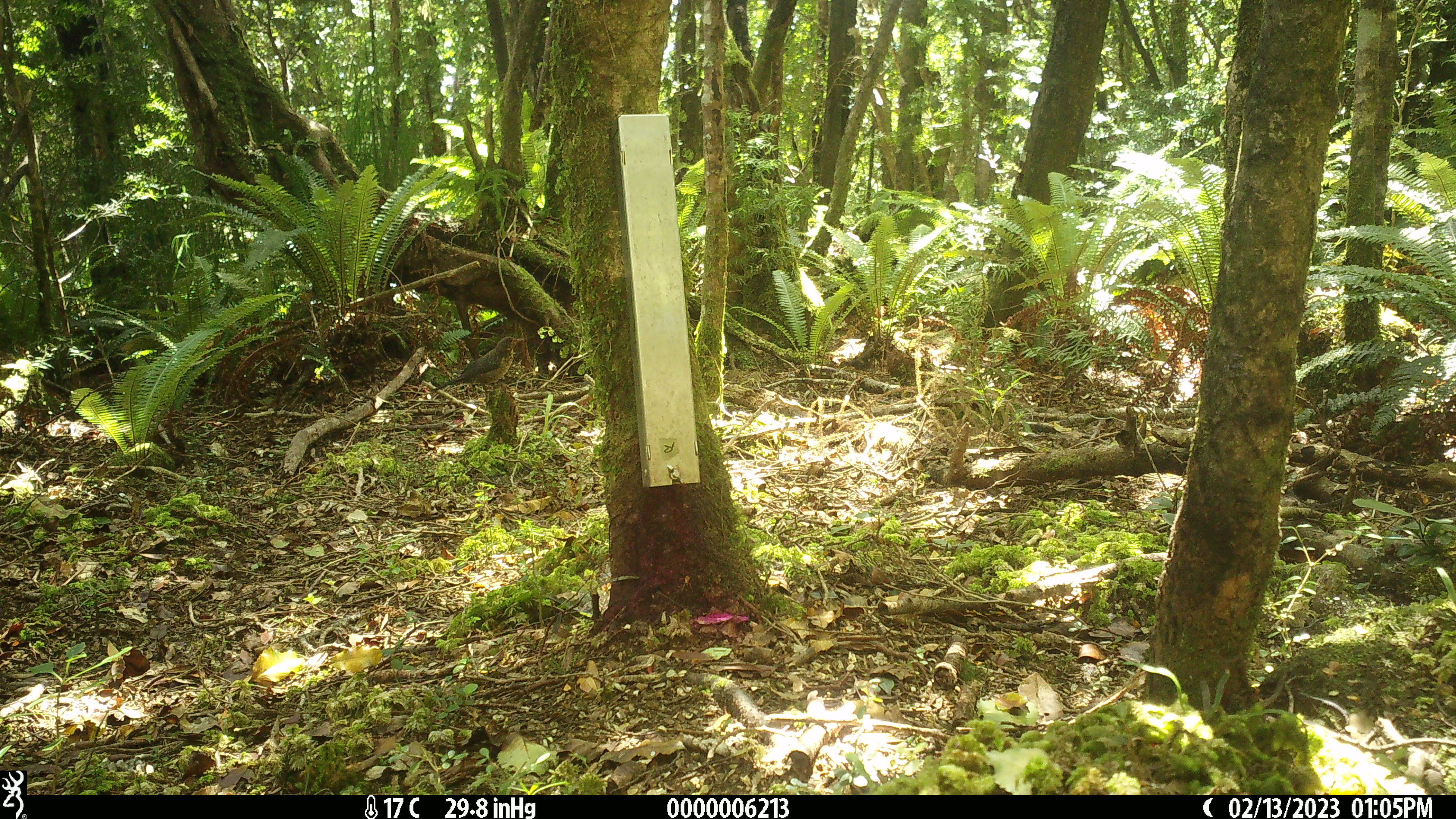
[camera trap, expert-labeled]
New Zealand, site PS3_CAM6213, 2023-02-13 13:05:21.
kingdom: Animalia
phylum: Chordata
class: Aves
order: Passeriformes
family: Turdidae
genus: Turdus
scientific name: Turdus merula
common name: eurasian blackbird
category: blackbird